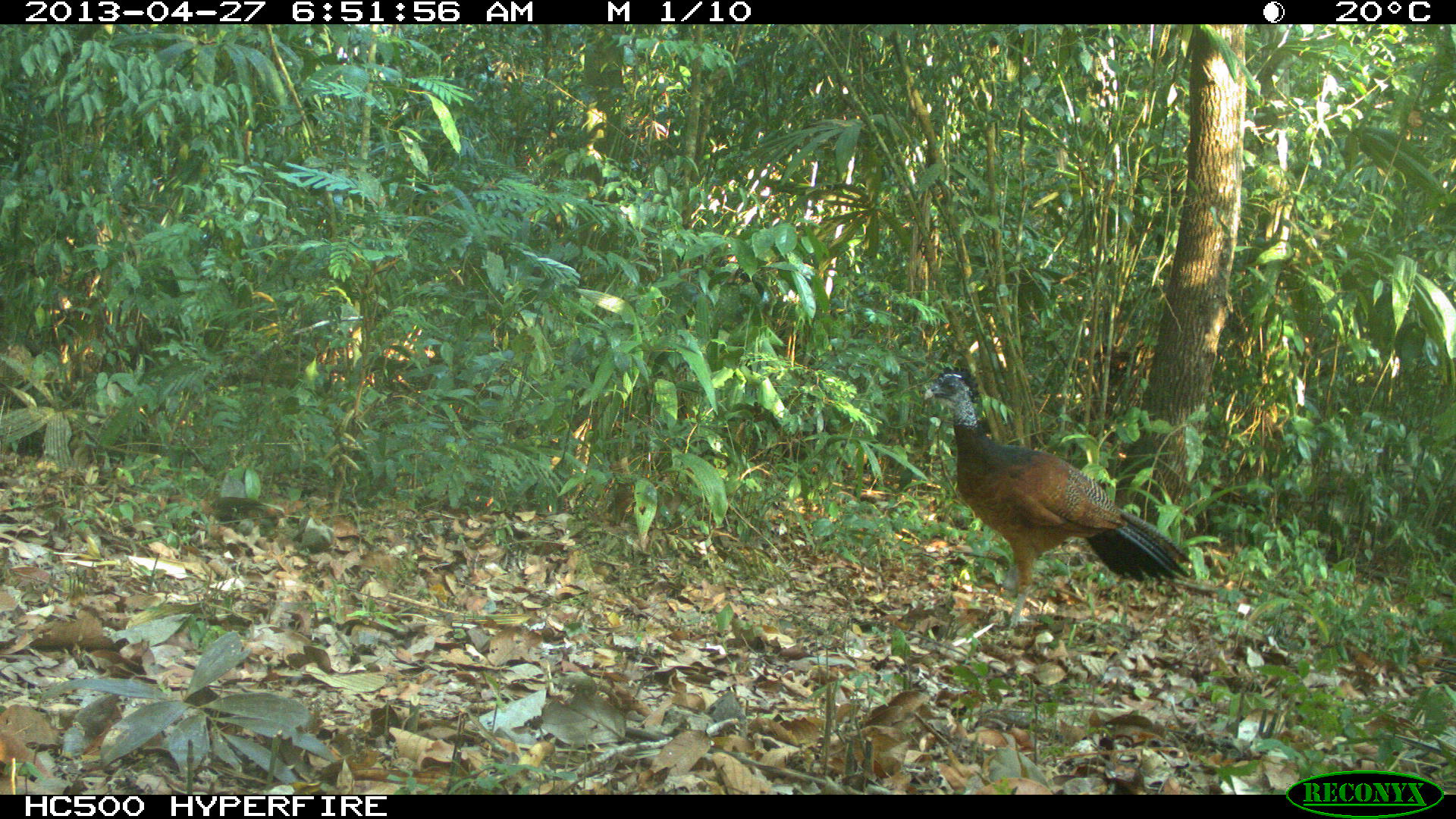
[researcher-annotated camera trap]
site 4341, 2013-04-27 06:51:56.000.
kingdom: Animalia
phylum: Chordata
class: Aves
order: Galliformes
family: Cracidae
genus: Crax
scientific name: Crax rubra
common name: great curassow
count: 1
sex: female